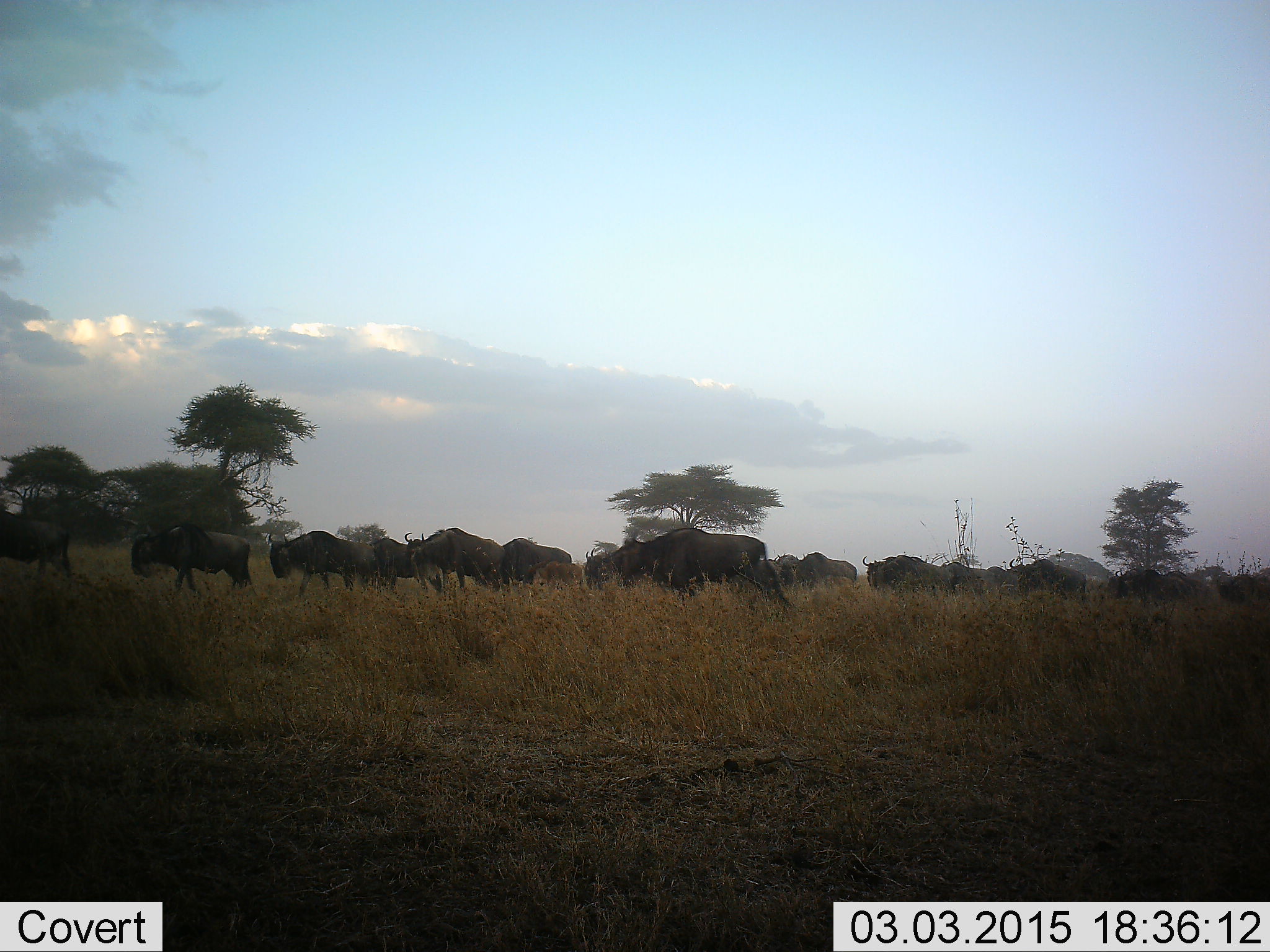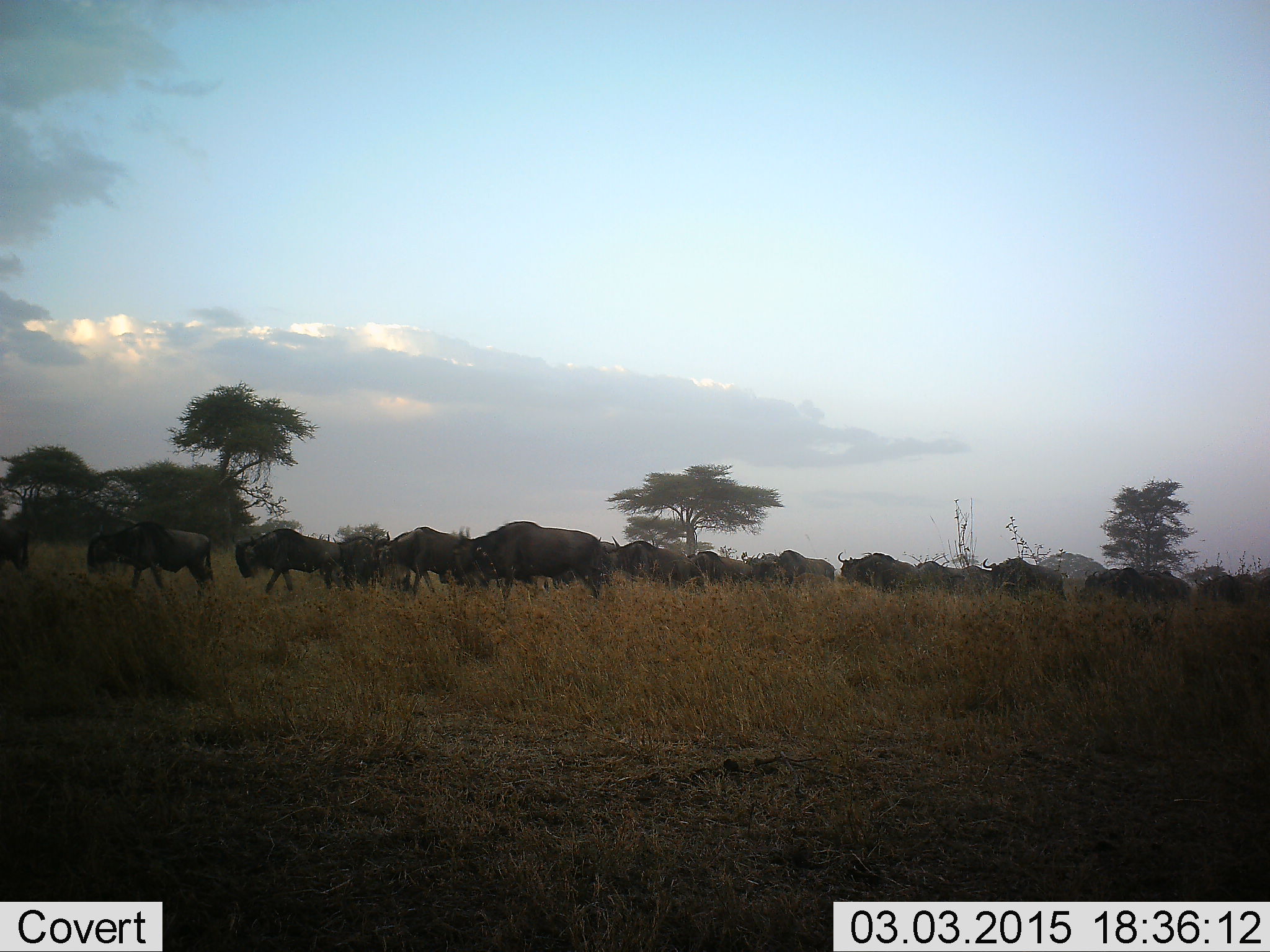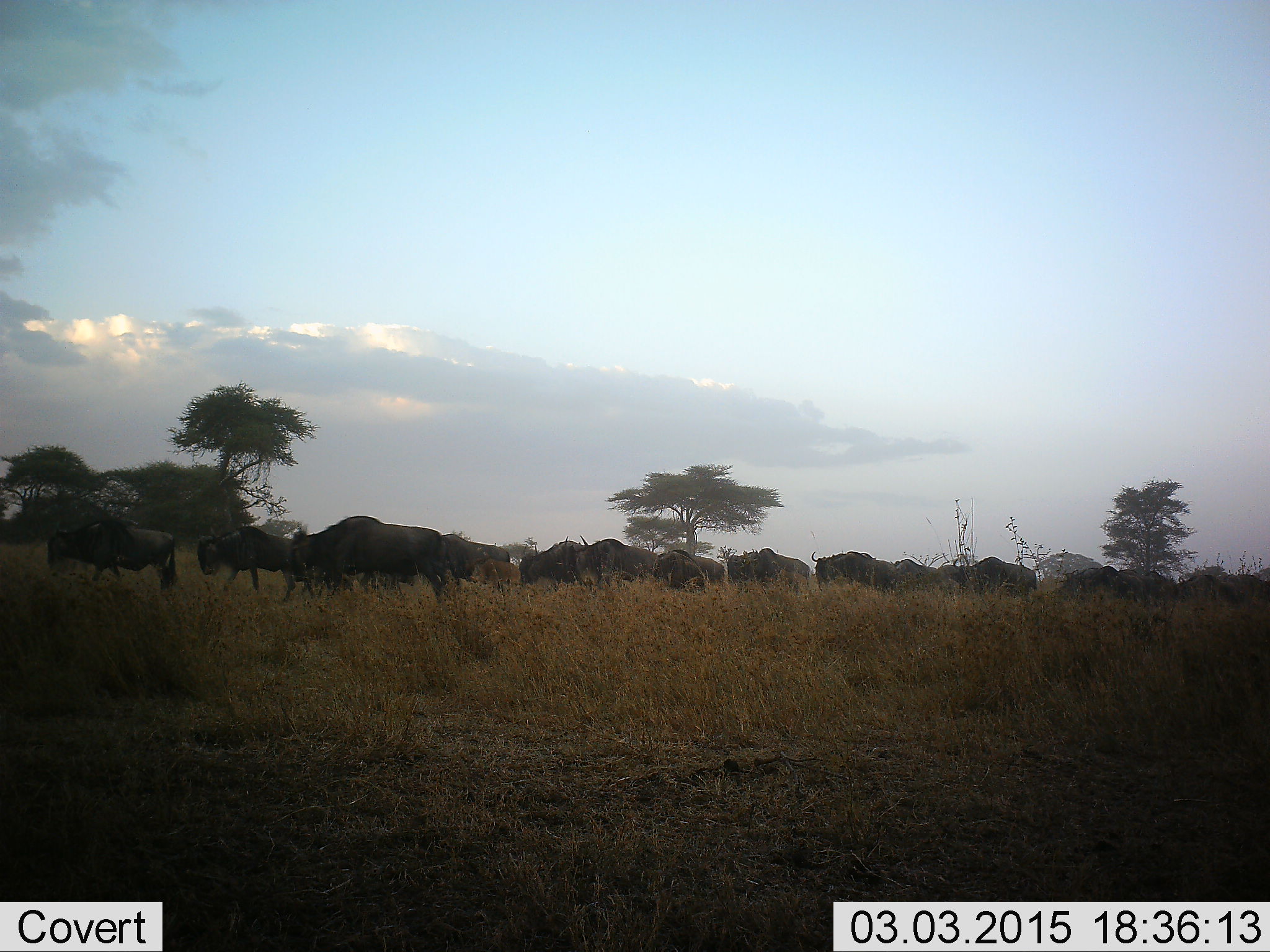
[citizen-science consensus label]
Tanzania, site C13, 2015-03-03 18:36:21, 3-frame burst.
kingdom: Animalia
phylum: Chordata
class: Mammalia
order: Artiodactyla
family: Bovidae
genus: Connochaetes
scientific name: Connochaetes taurinus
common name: blue wildebeest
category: wildebeest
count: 11-50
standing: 20%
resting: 0%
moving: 100%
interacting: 0%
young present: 10%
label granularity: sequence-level